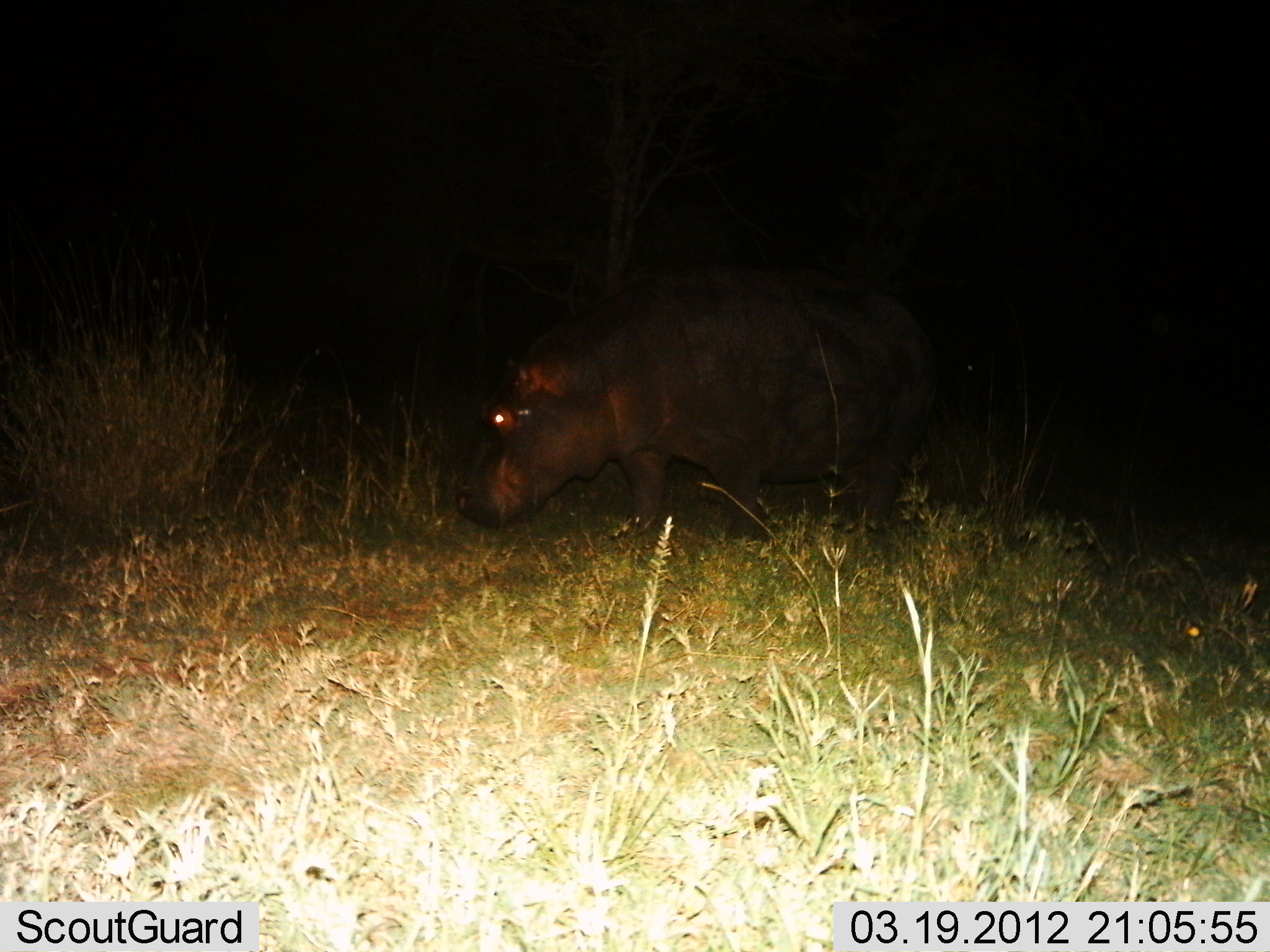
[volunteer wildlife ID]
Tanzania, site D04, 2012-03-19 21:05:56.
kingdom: Animalia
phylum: Chordata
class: Mammalia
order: Artiodactyla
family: Hippopotamidae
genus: Hippopotamus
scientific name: Hippopotamus amphibius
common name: hippopotamus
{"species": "hippopotamus (Hippopotamus amphibius)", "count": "1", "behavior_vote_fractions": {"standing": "42%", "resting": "0%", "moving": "42%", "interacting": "0%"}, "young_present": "0%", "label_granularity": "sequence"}